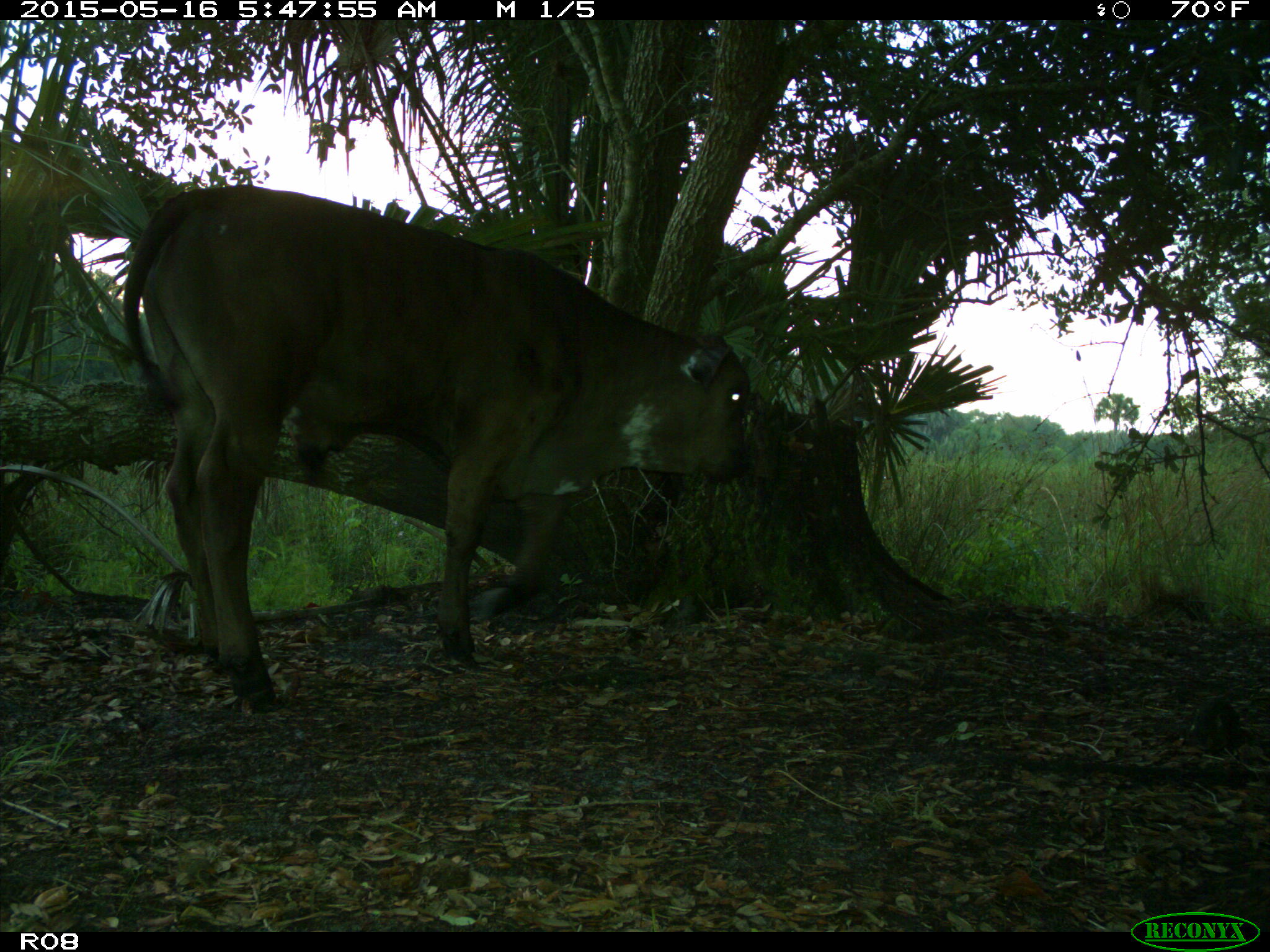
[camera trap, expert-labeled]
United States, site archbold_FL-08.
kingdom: Animalia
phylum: Chordata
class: Mammalia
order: Artiodactyla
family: Bovidae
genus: Bos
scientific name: Bos taurus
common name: domestic cow